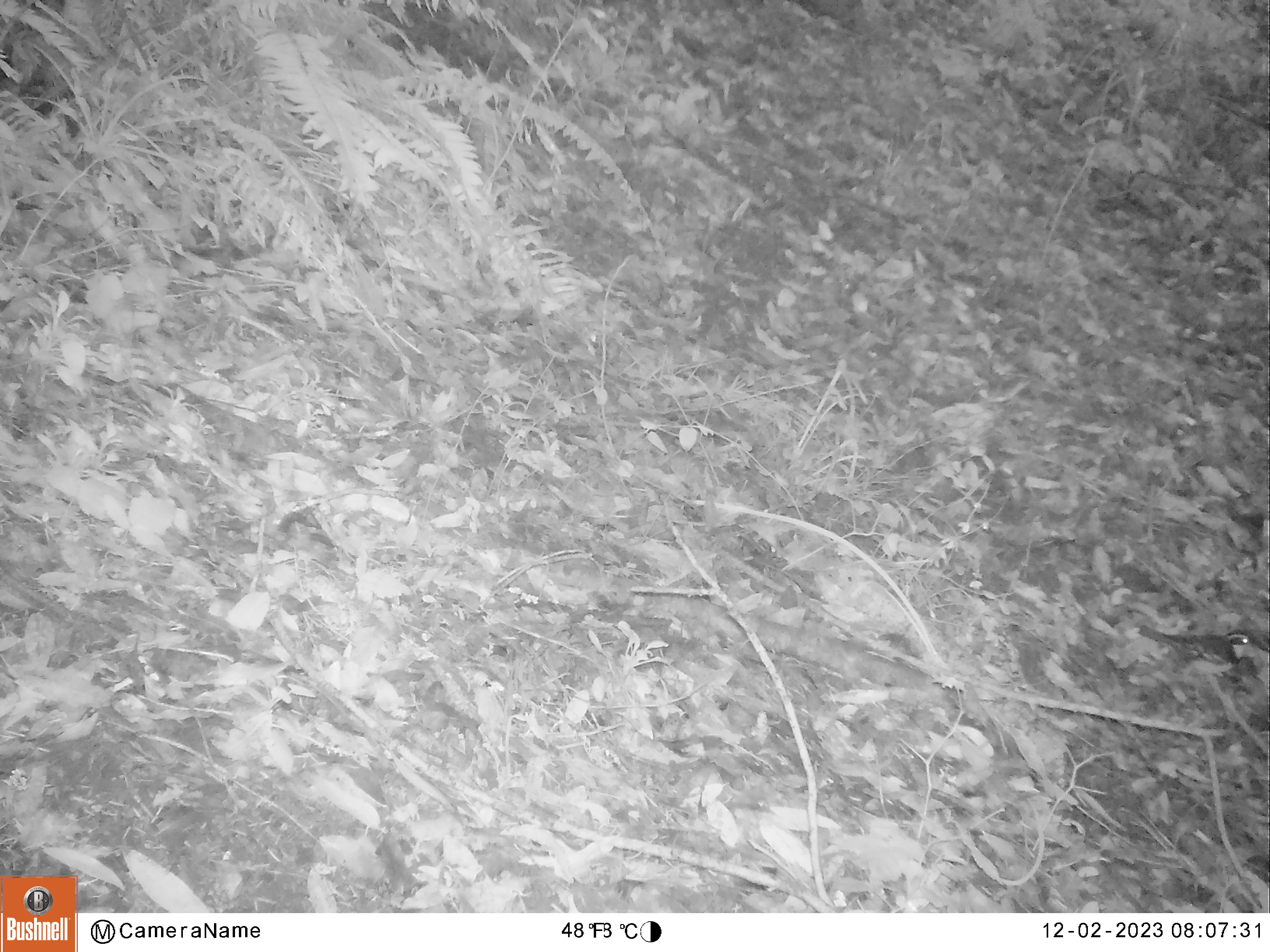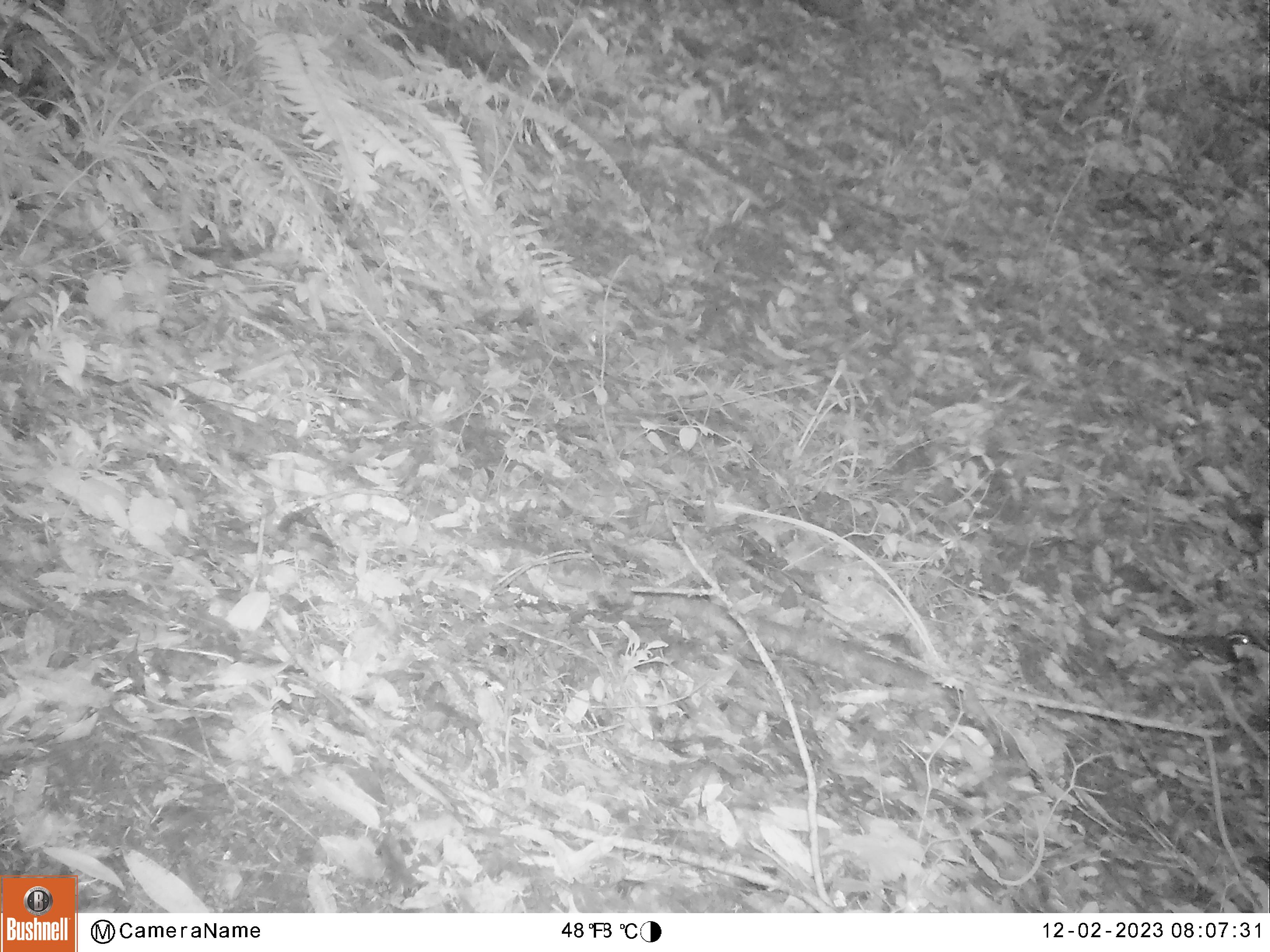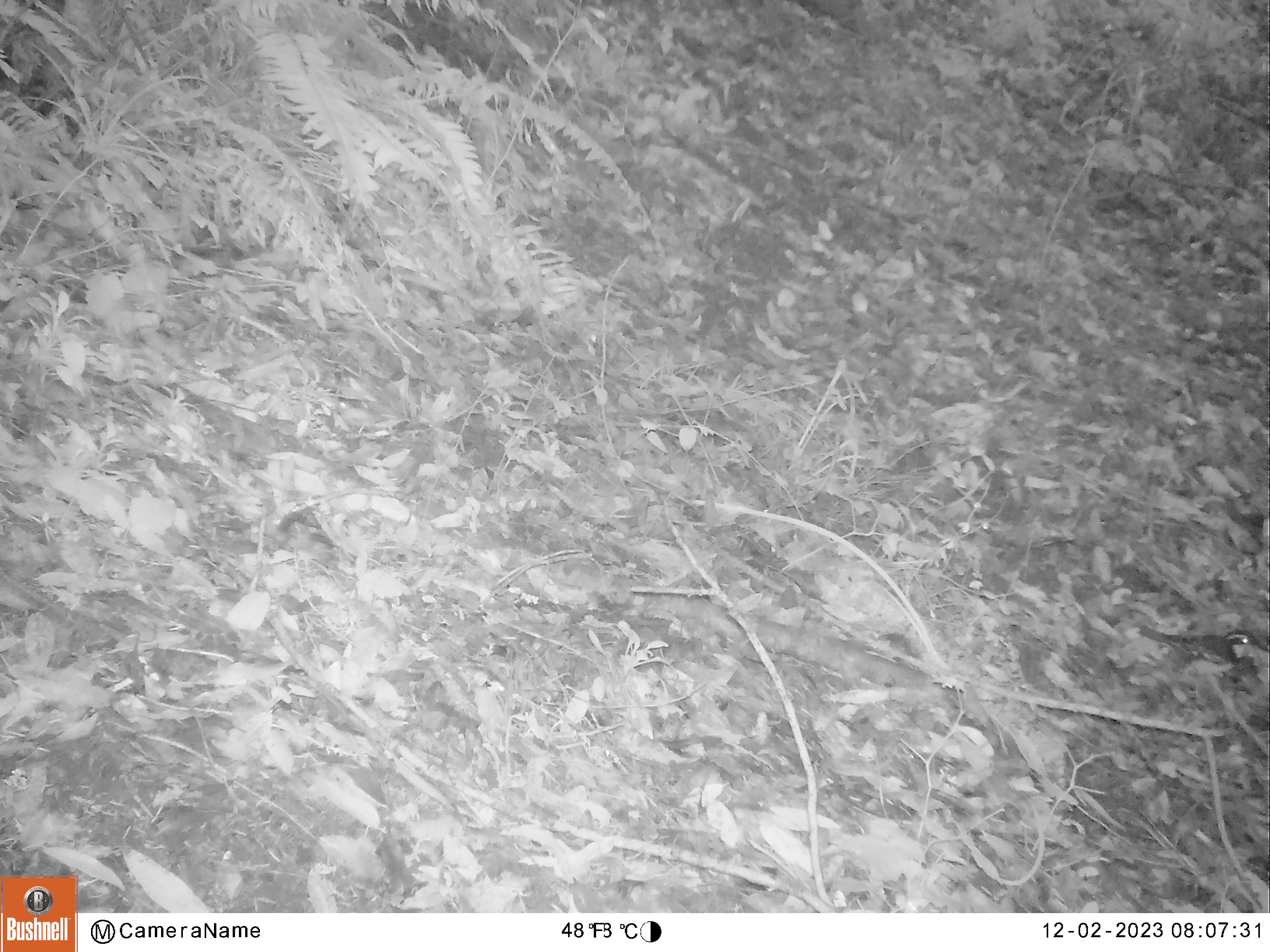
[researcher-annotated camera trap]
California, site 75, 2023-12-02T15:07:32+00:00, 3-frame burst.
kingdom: Animalia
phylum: Chordata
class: Aves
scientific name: Aves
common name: bird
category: unknown bird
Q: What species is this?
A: Unknown bird (bird) (Aves).